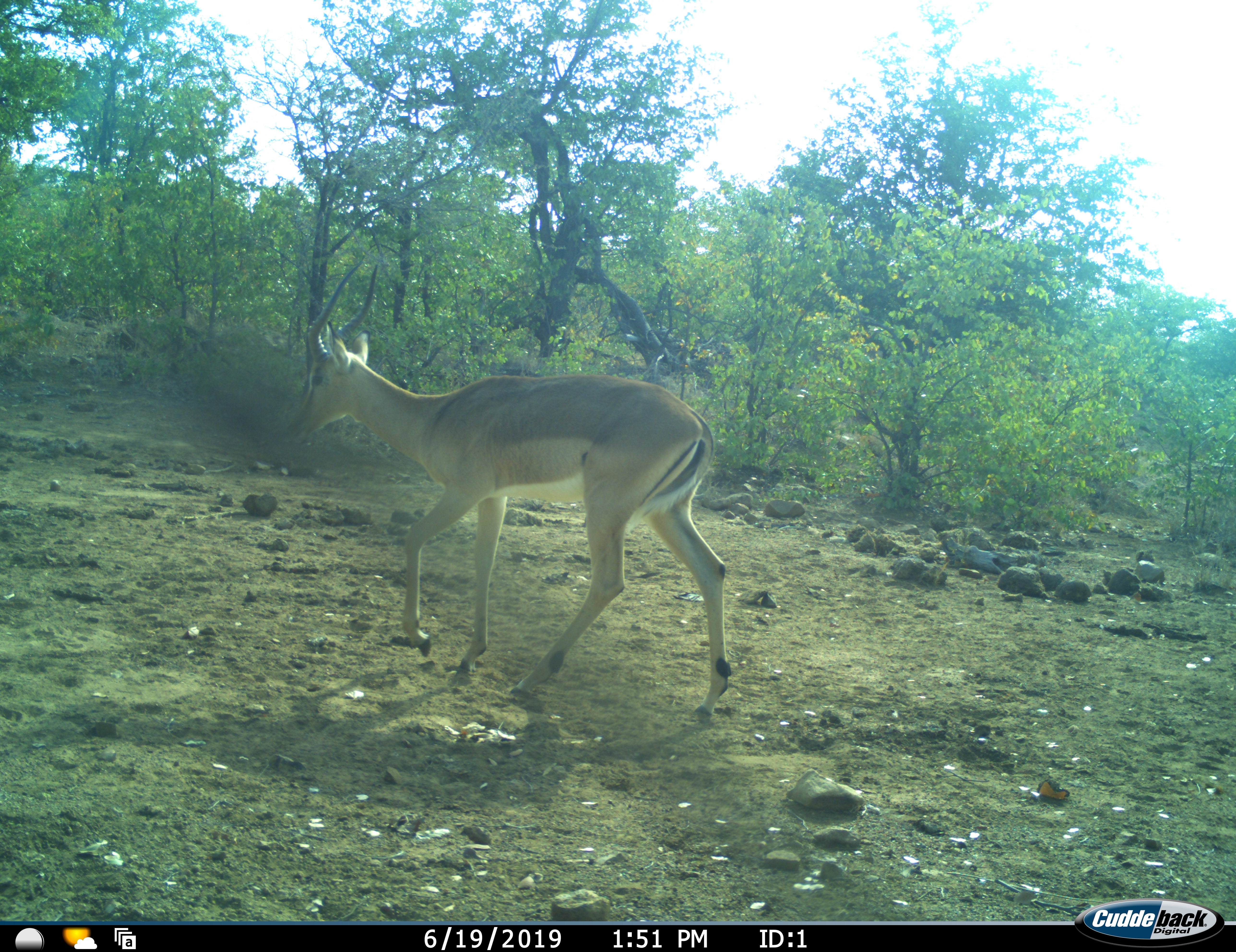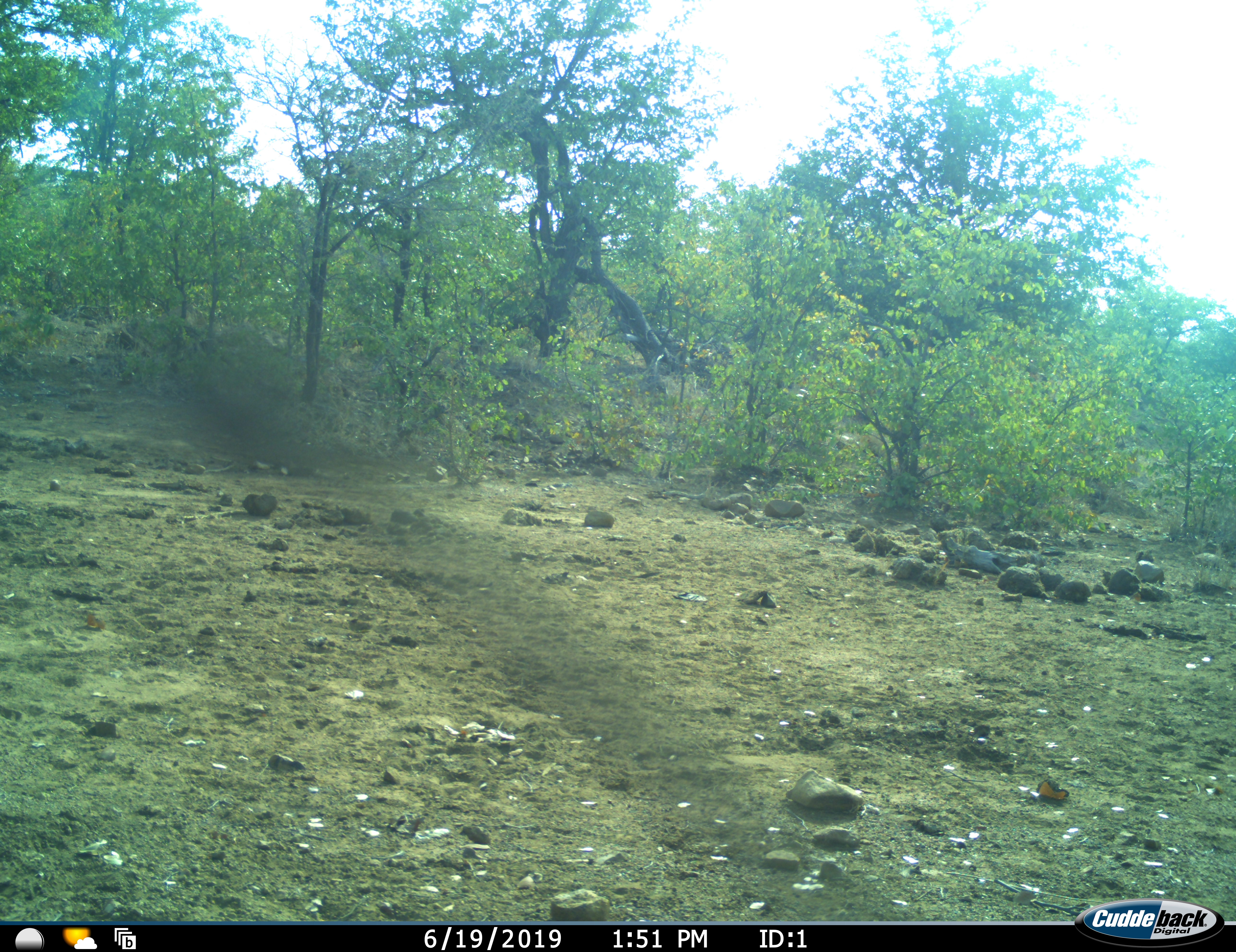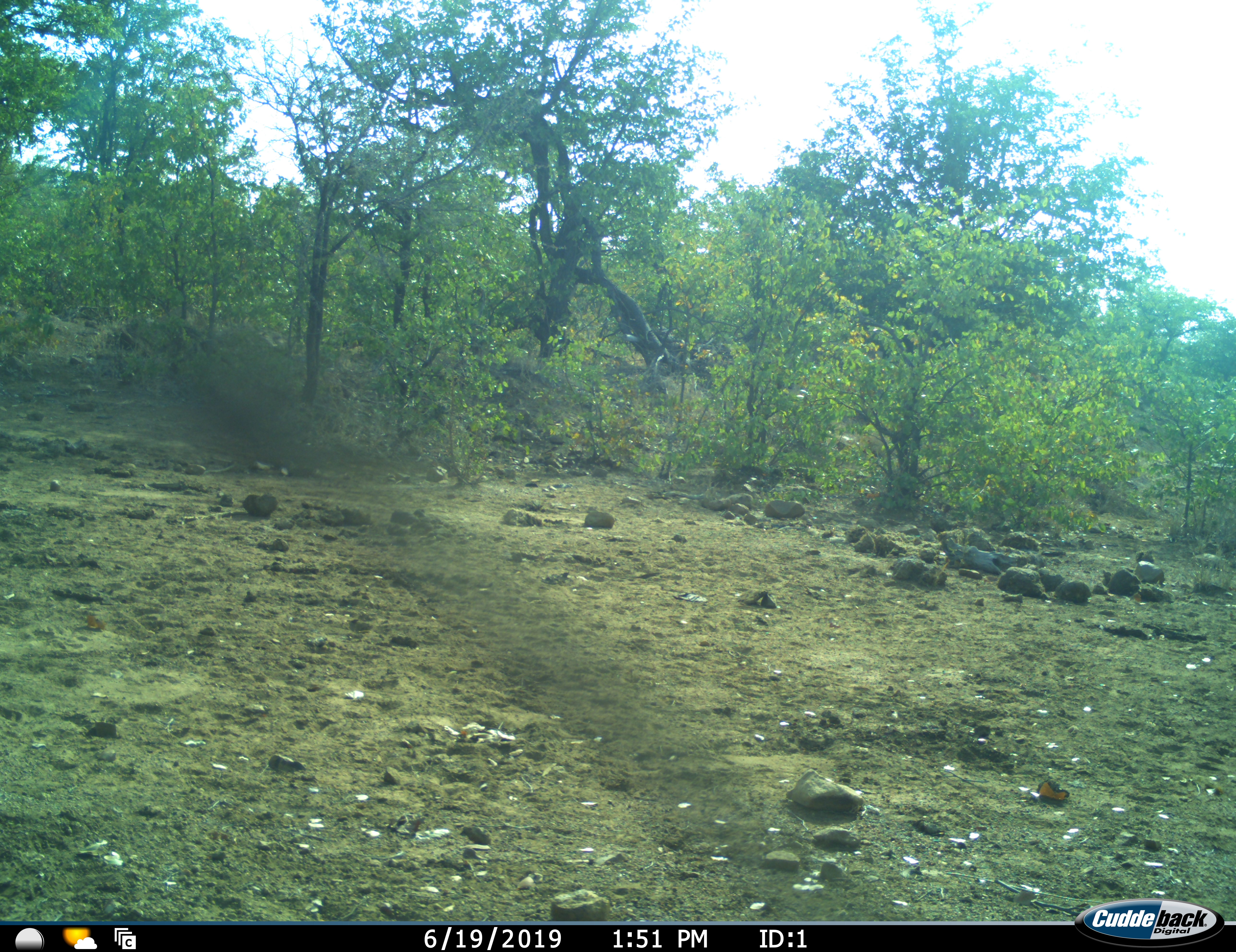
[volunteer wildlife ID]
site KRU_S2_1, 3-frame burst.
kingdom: Animalia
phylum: Chordata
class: Mammalia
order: Artiodactyla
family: Bovidae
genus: Aepyceros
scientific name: Aepyceros melampus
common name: impala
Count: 1.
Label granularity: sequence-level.